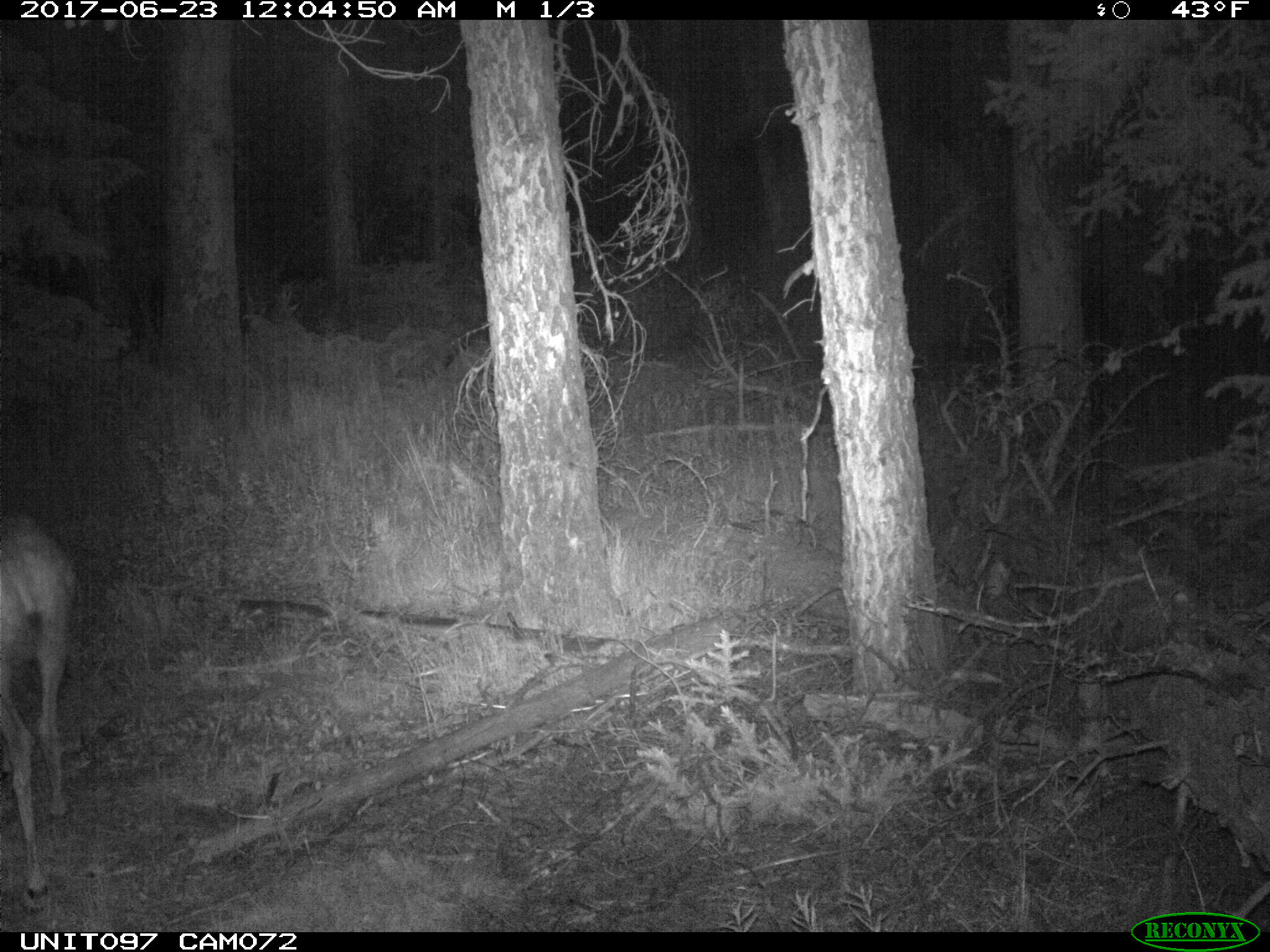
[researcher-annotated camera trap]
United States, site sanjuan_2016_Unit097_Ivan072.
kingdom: Animalia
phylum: Chordata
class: Mammalia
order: Artiodactyla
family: Cervidae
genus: Odocoileus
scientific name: Odocoileus hemionus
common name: mule deer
Odocoileus hemionus (mule deer).